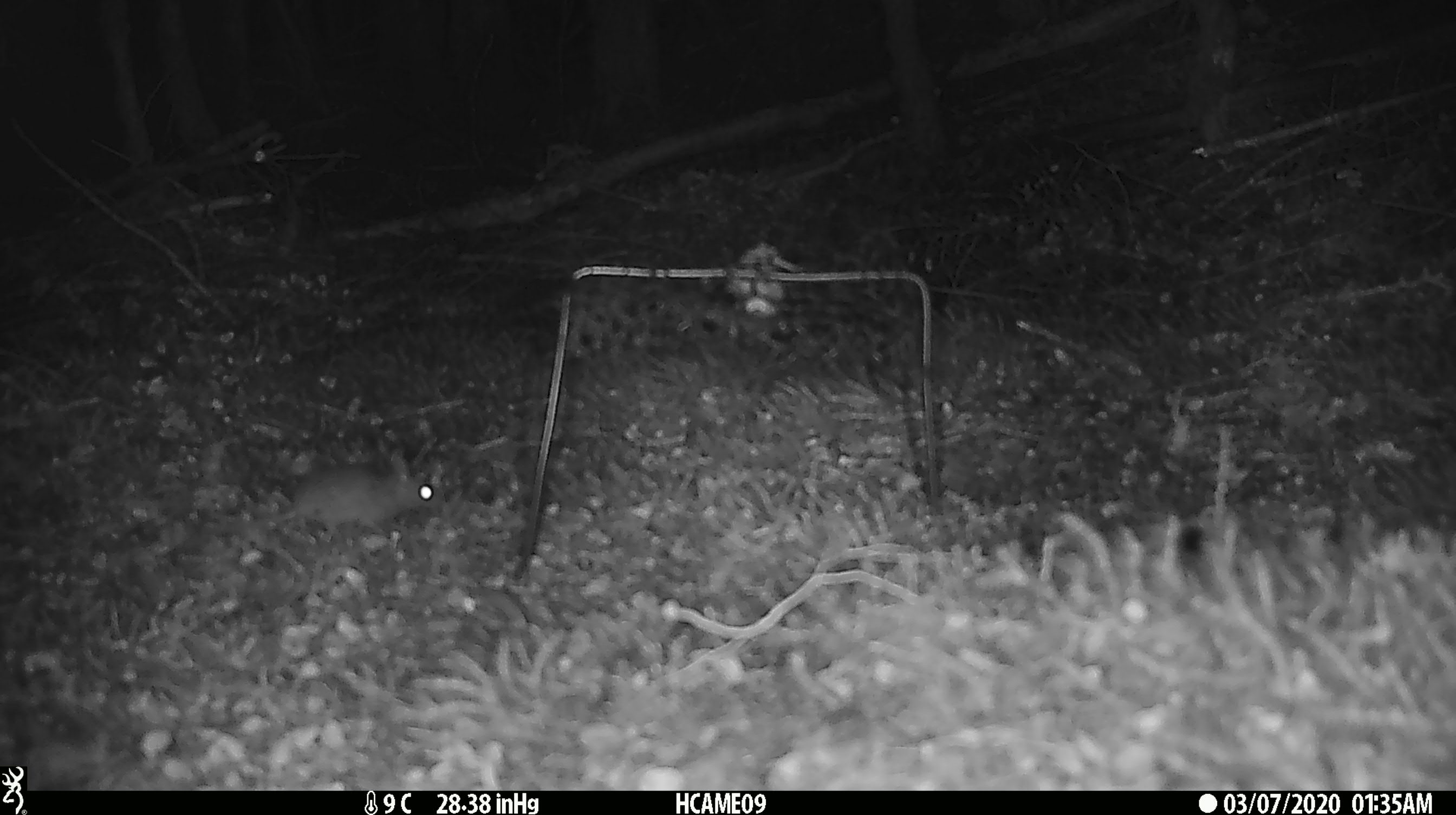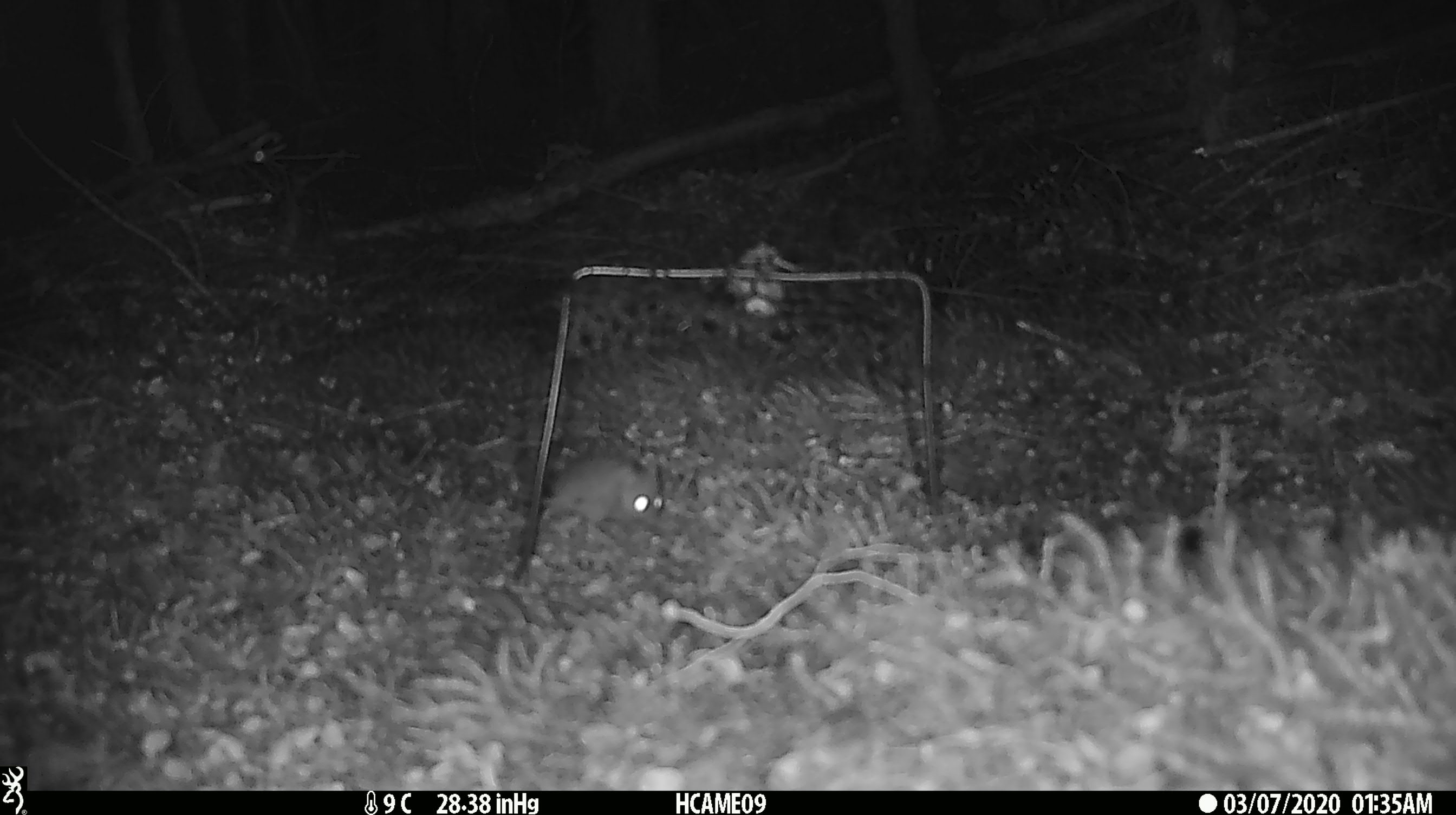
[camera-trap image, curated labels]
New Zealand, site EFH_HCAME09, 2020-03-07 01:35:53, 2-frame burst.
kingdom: Animalia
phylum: Chordata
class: Mammalia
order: Rodentia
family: Muridae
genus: Mus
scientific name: Mus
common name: mouse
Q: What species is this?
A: Mouse (Mus).